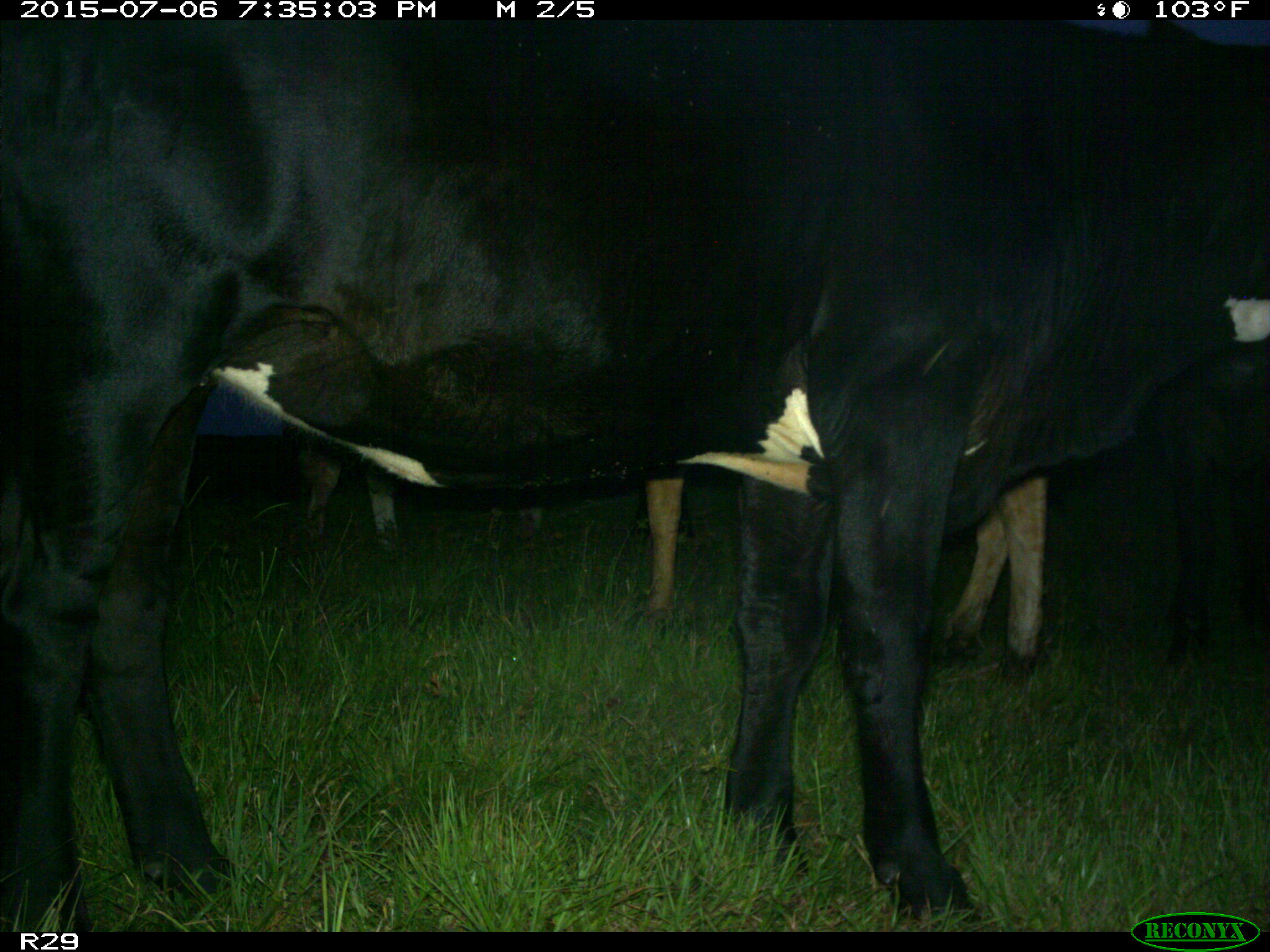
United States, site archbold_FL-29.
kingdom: Animalia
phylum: Chordata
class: Mammalia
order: Artiodactyla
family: Bovidae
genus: Bos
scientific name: Bos taurus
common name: domestic cow